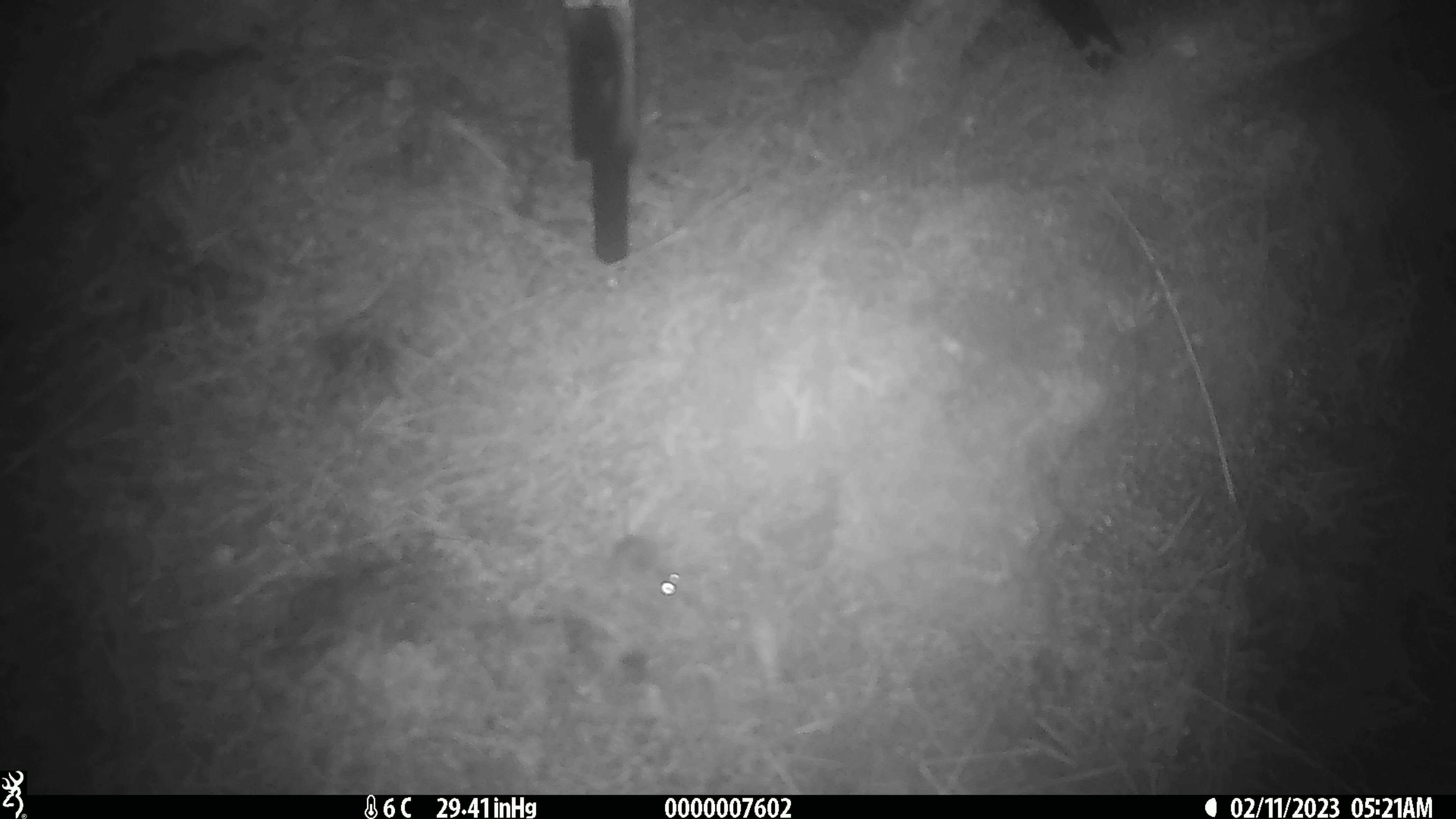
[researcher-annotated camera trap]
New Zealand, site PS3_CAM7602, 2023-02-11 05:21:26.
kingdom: Animalia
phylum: Chordata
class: Mammalia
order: Rodentia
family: Muridae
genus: Mus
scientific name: Mus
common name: mouse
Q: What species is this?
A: Mouse (Mus).